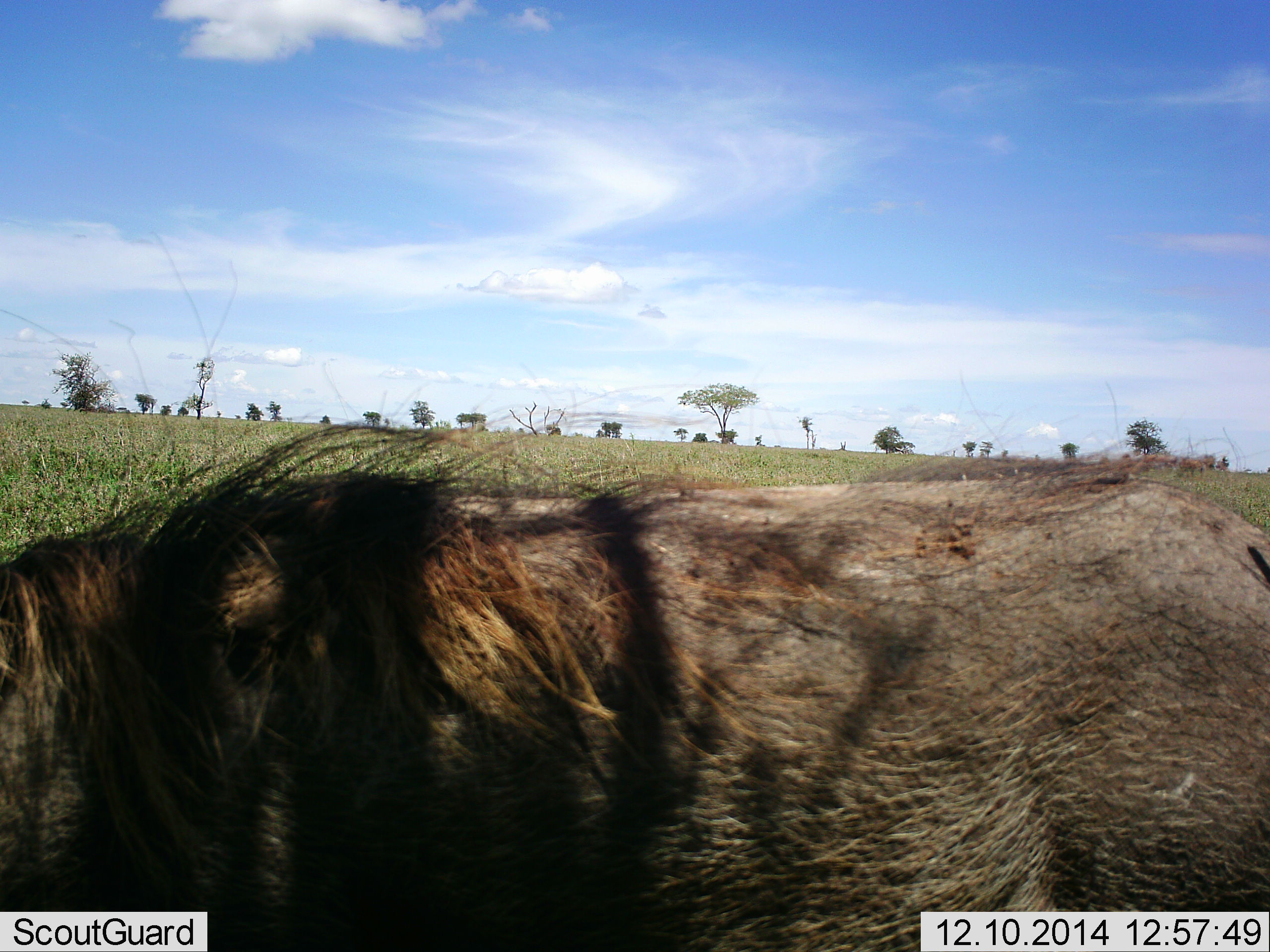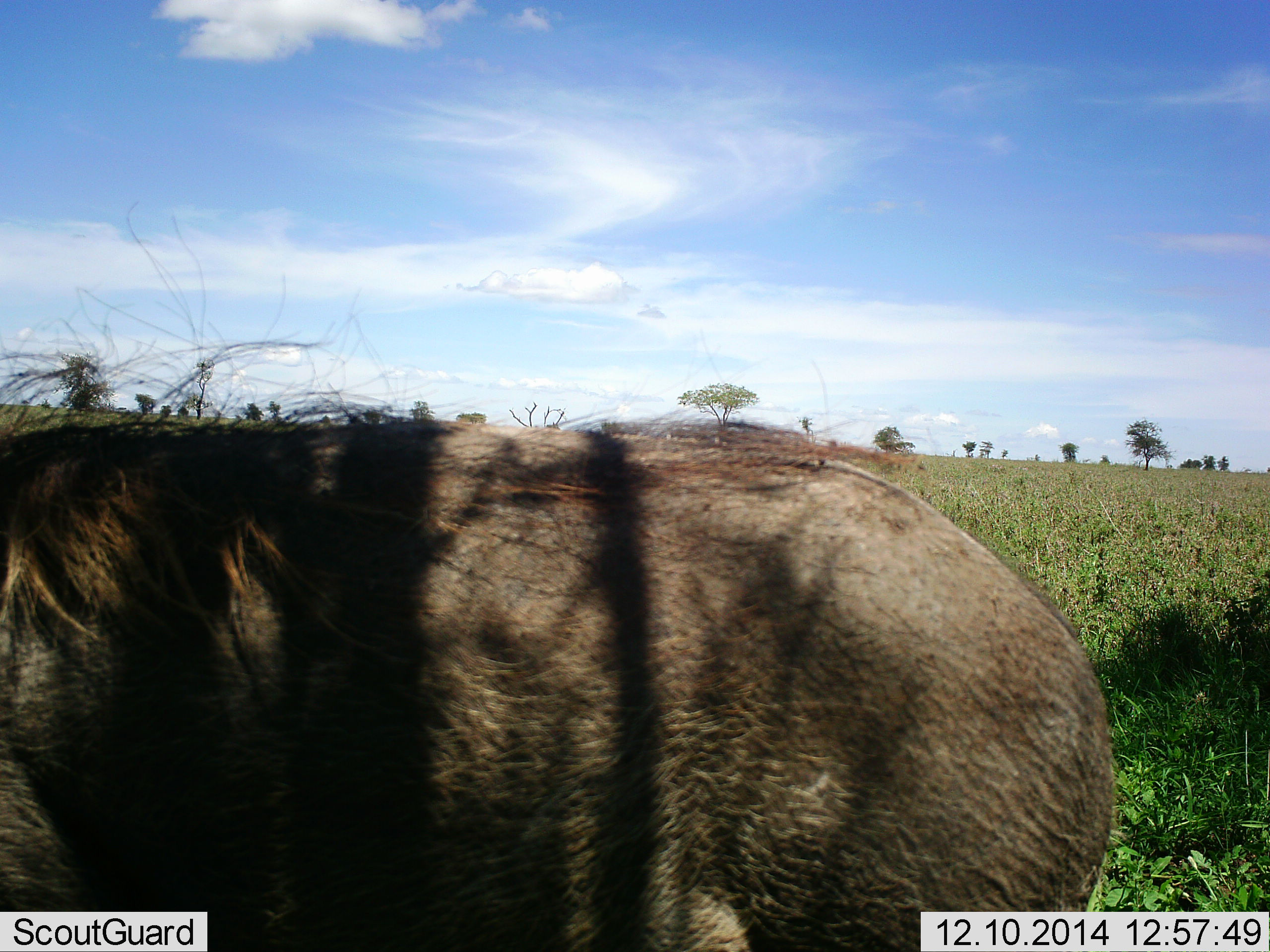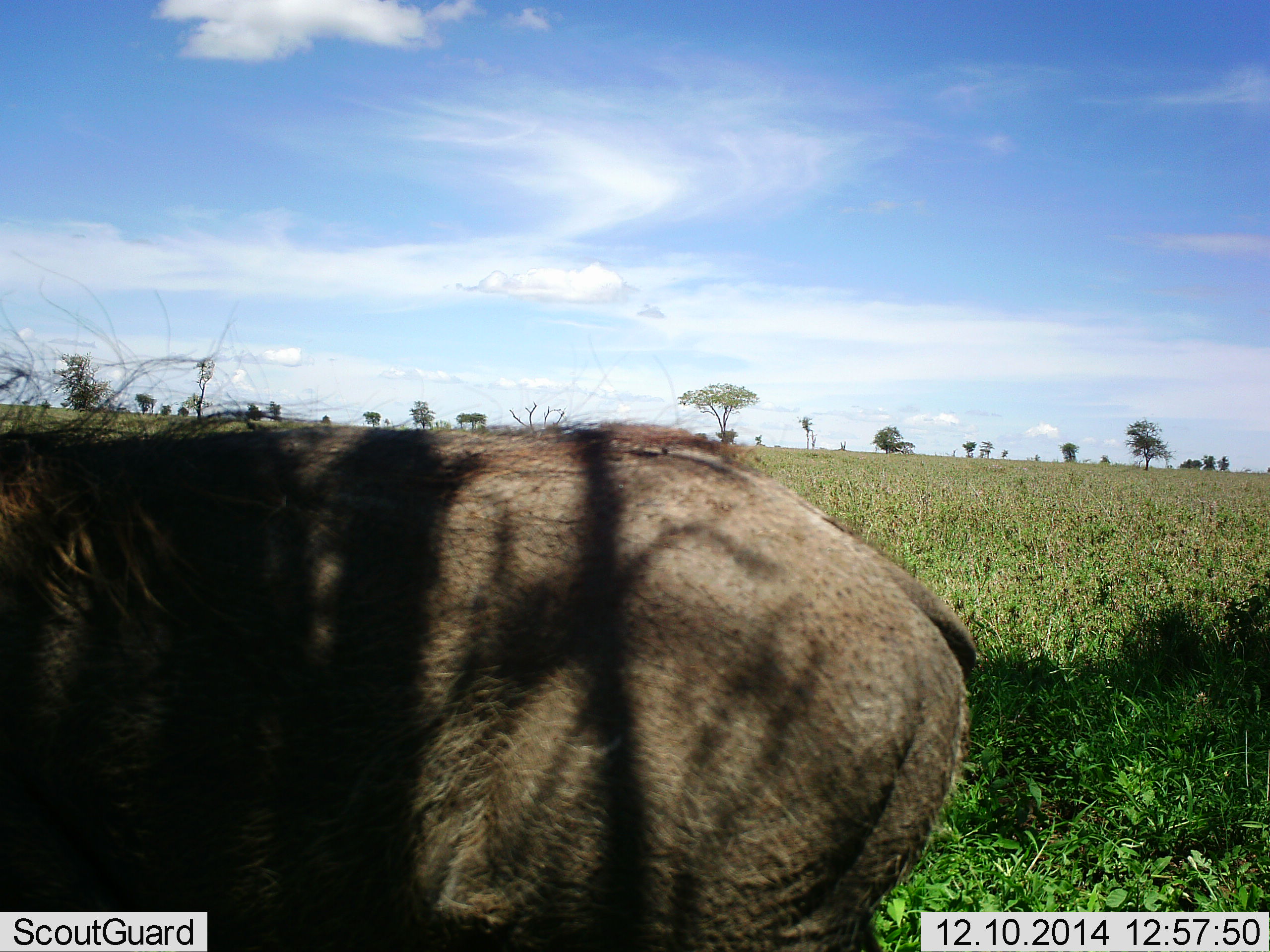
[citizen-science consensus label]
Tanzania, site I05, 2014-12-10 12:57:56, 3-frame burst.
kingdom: Animalia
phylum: Chordata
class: Mammalia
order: Artiodactyla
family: Suidae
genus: Phacochoerus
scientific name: Phacochoerus africanus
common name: warthog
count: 1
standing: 10%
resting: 0%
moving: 90%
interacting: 0%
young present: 0%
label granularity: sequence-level